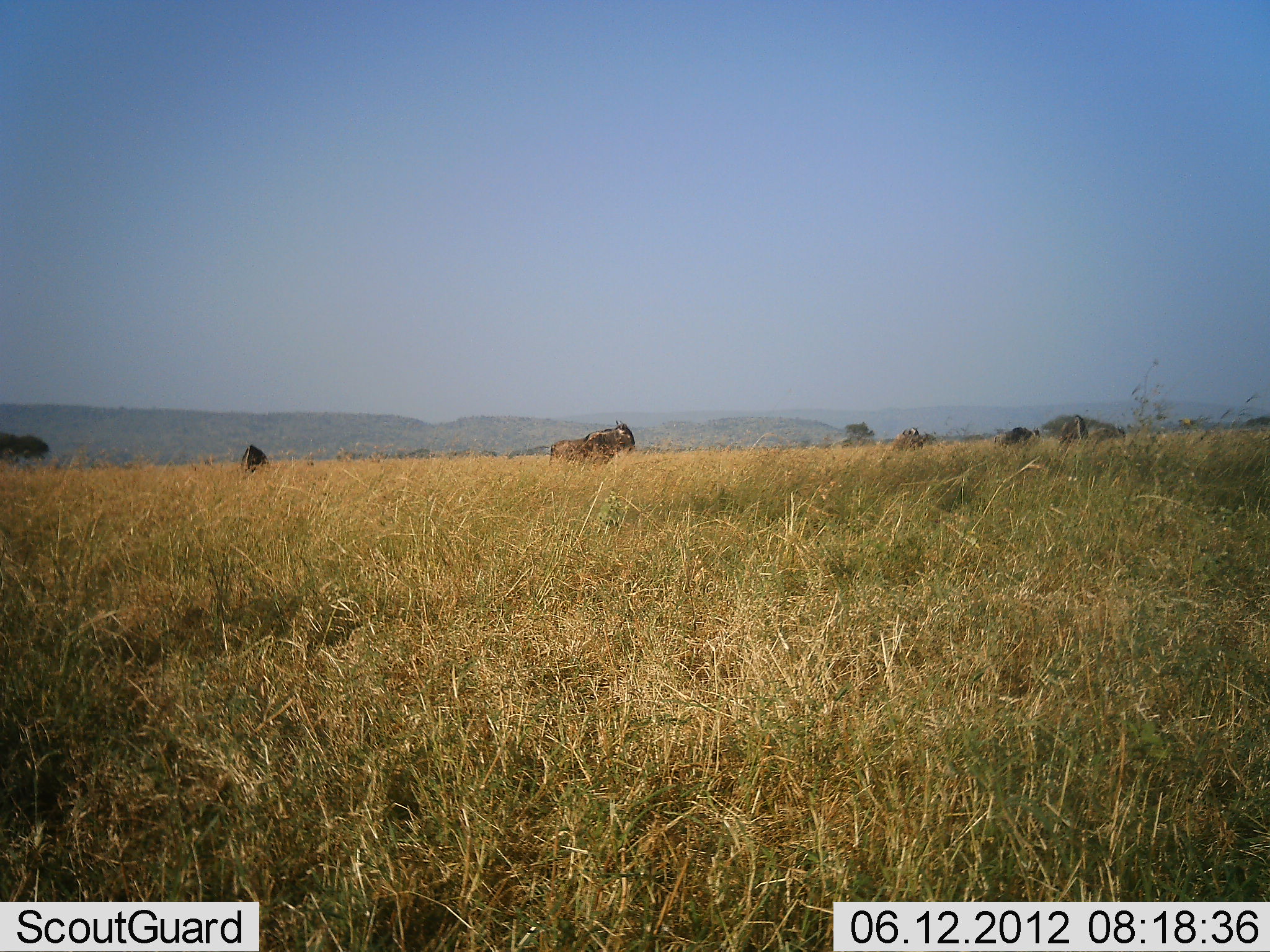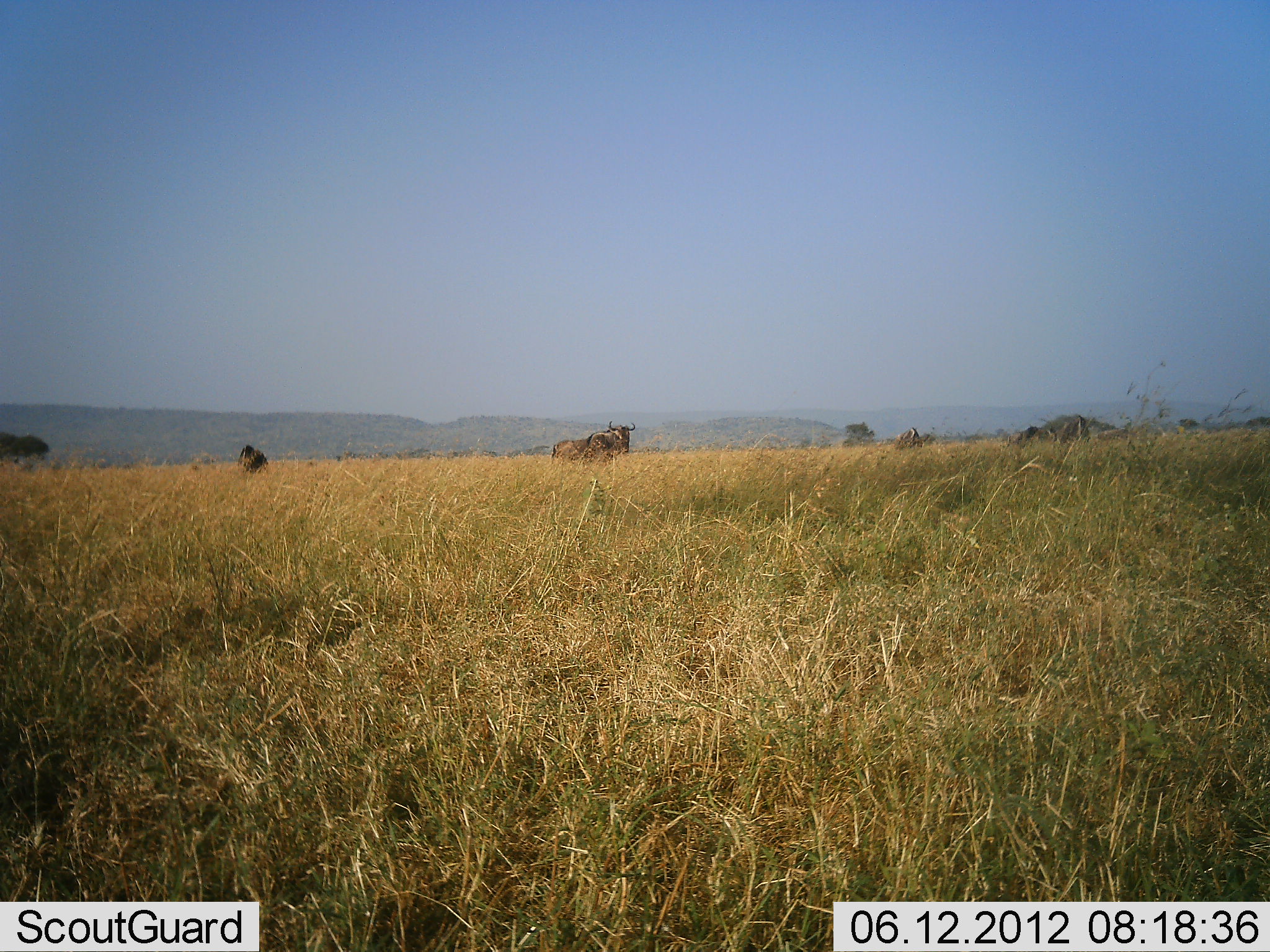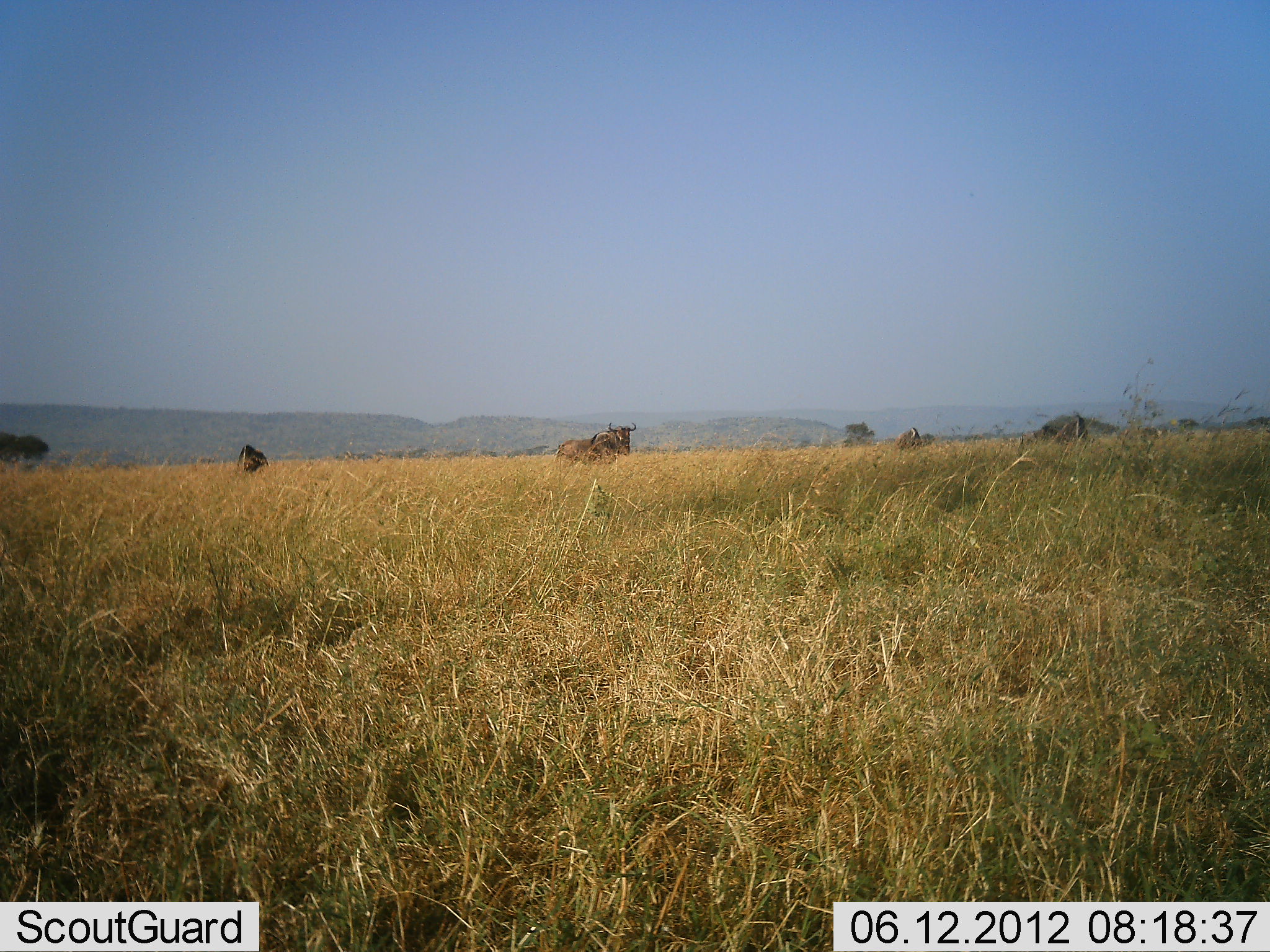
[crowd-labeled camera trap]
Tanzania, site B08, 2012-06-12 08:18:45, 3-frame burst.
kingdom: Animalia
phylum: Chordata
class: Mammalia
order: Artiodactyla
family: Bovidae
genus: Connochaetes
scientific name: Connochaetes taurinus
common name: blue wildebeest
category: wildebeest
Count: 5.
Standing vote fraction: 80%.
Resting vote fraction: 10%.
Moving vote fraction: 30%.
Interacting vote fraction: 0%.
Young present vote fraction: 0%.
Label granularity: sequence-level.